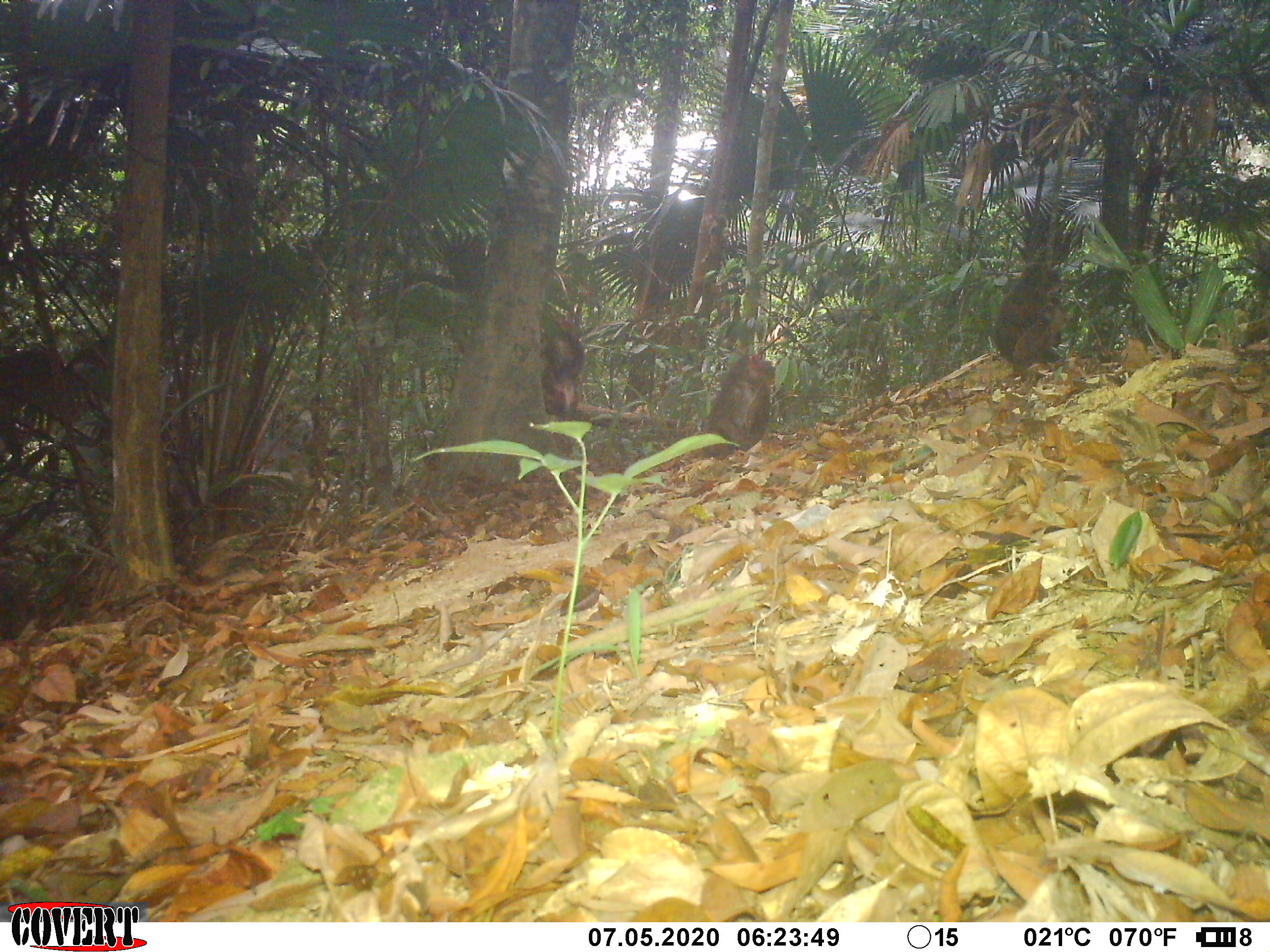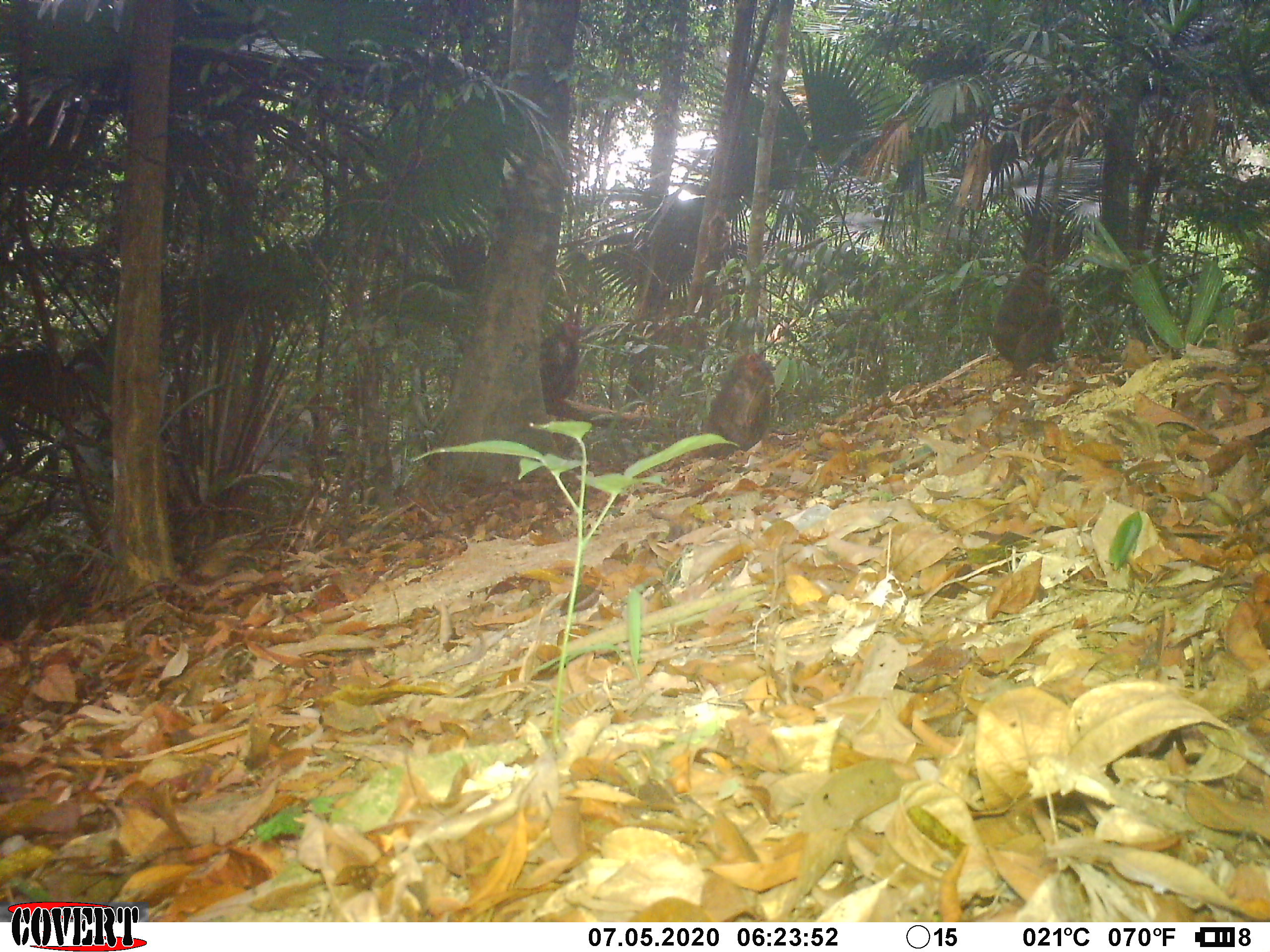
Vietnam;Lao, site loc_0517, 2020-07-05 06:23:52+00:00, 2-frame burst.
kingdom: Animalia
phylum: Chordata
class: Mammalia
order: Primates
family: Cercopithecidae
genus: Macaca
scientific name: Macaca arctoides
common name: stump-tailed macaque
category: stump tailed macaque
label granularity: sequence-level